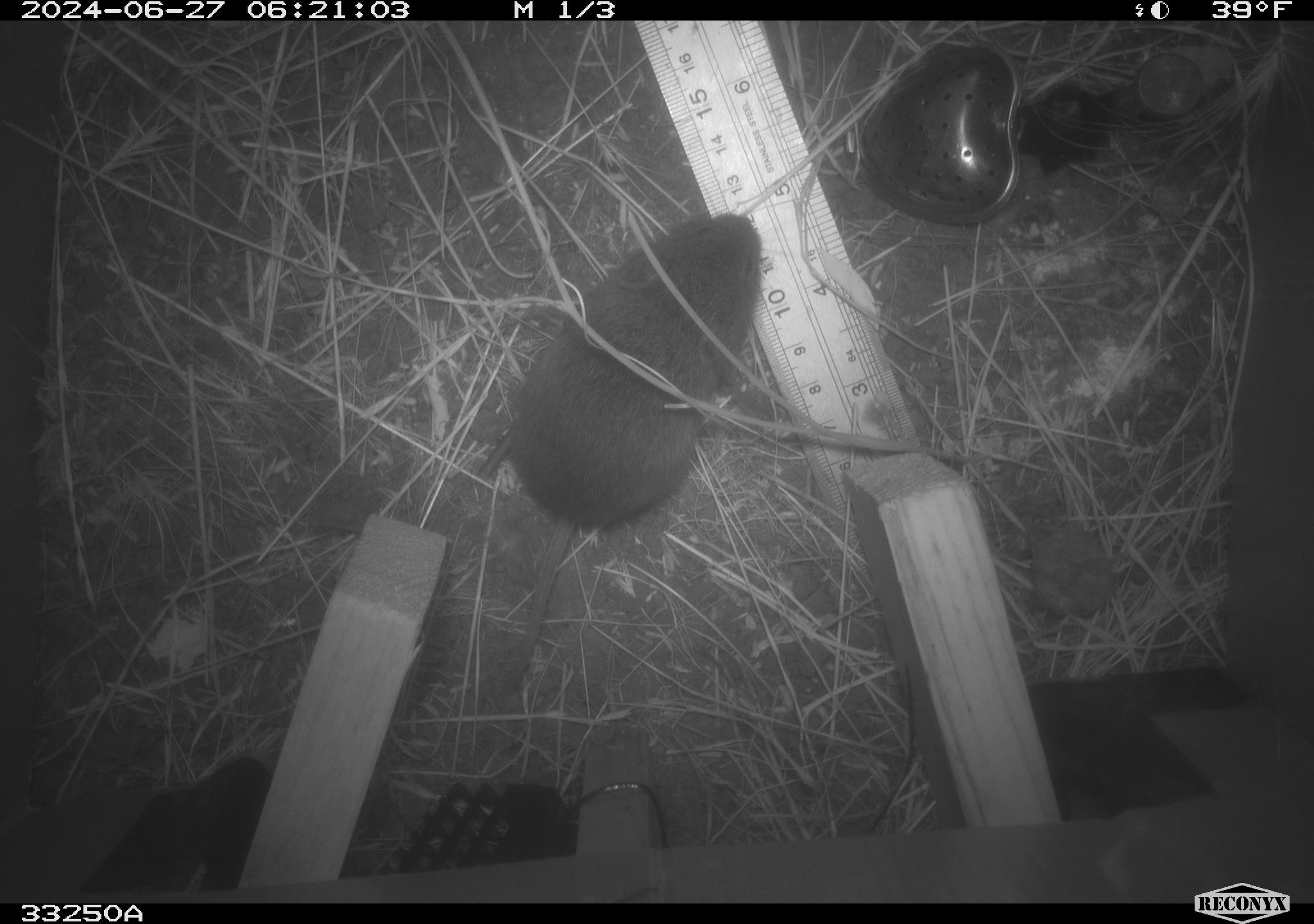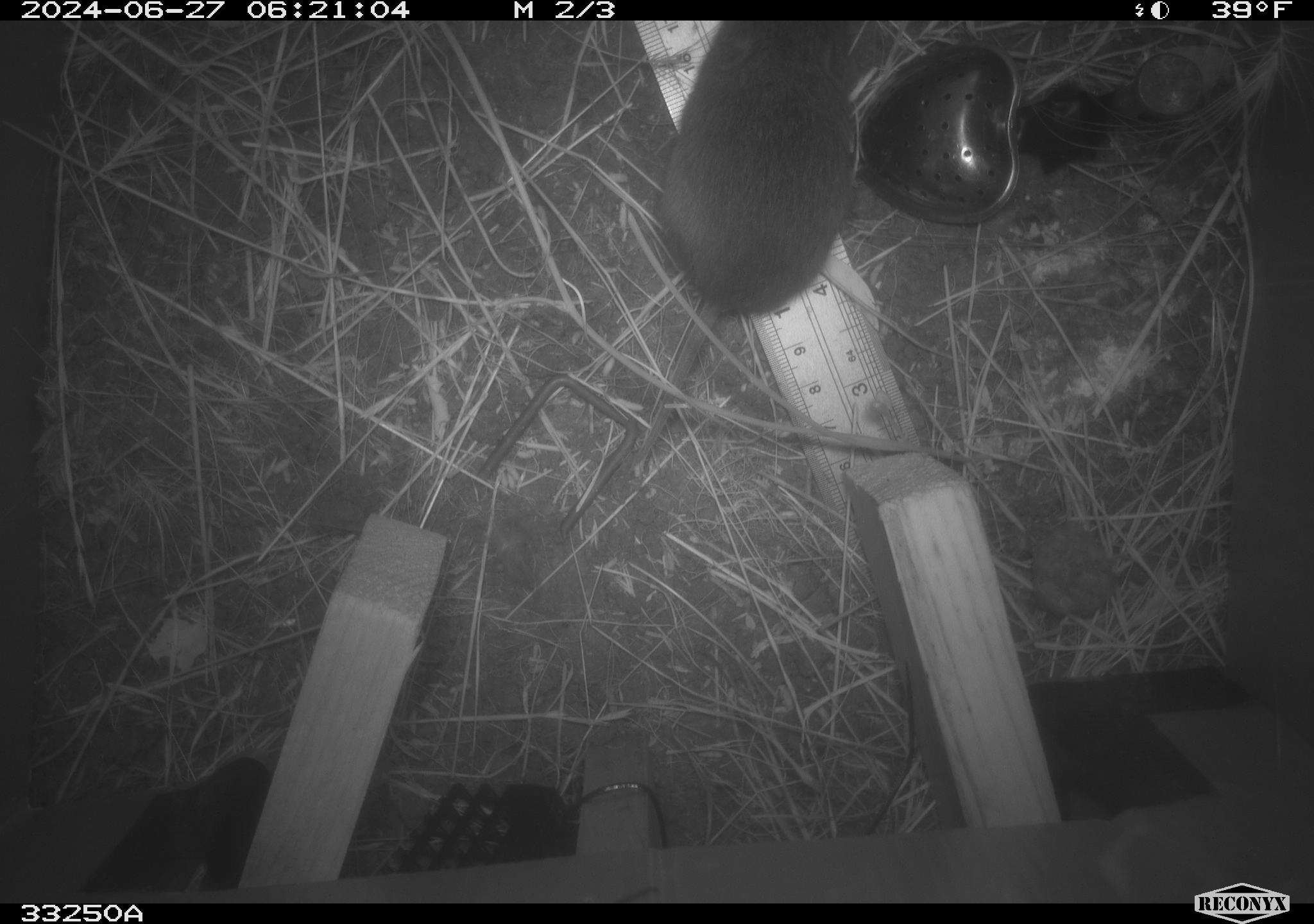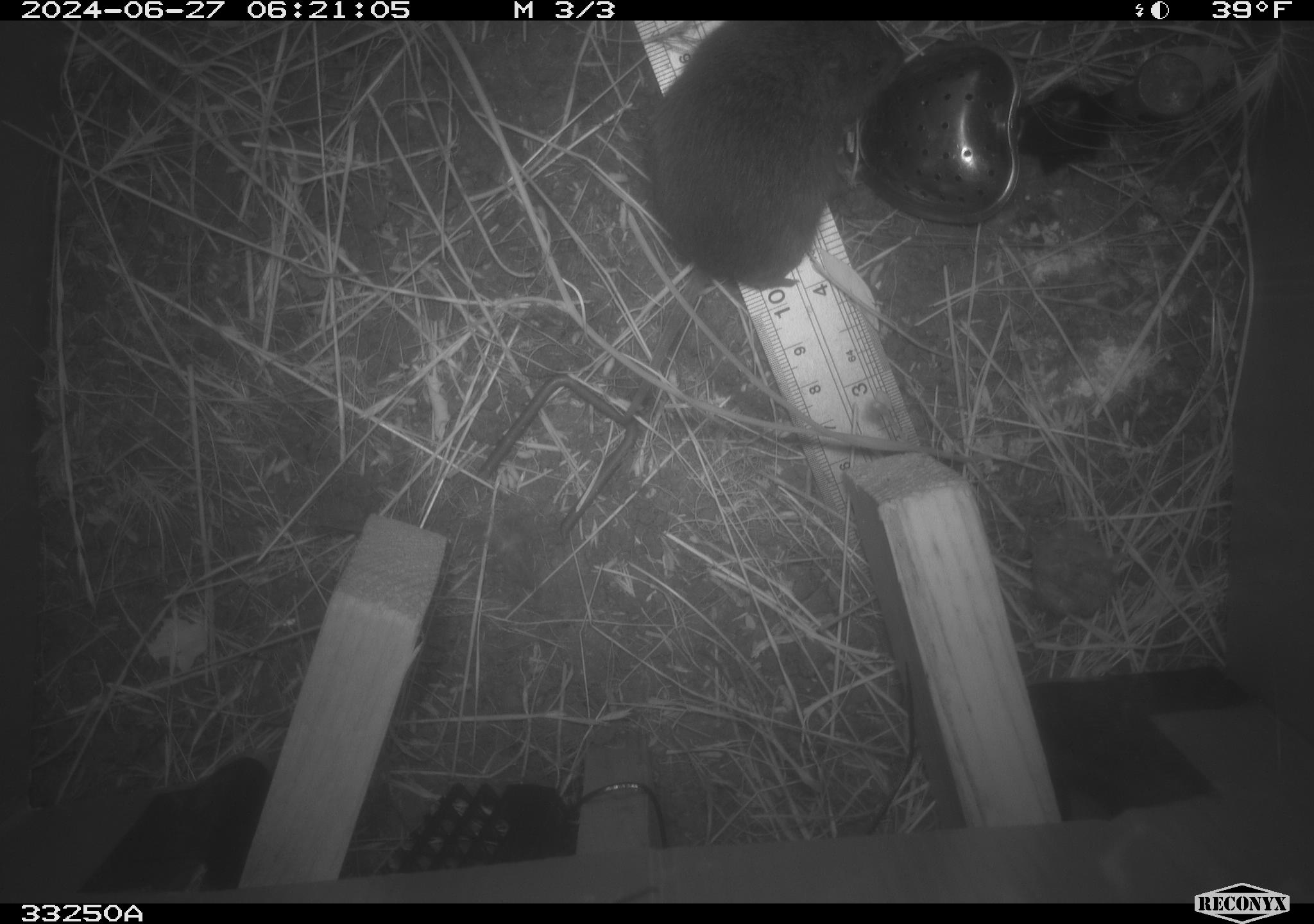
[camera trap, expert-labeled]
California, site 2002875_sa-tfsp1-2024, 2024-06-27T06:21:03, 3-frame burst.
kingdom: Animalia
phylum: Chordata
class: Mammalia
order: Rodentia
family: Cricetidae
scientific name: Arvicolinae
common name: voles, lemmings, and muskrats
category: arvicolinae subfamily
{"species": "arvicolinae subfamily (voles, lemmings, and muskrats) (Arvicolinae)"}